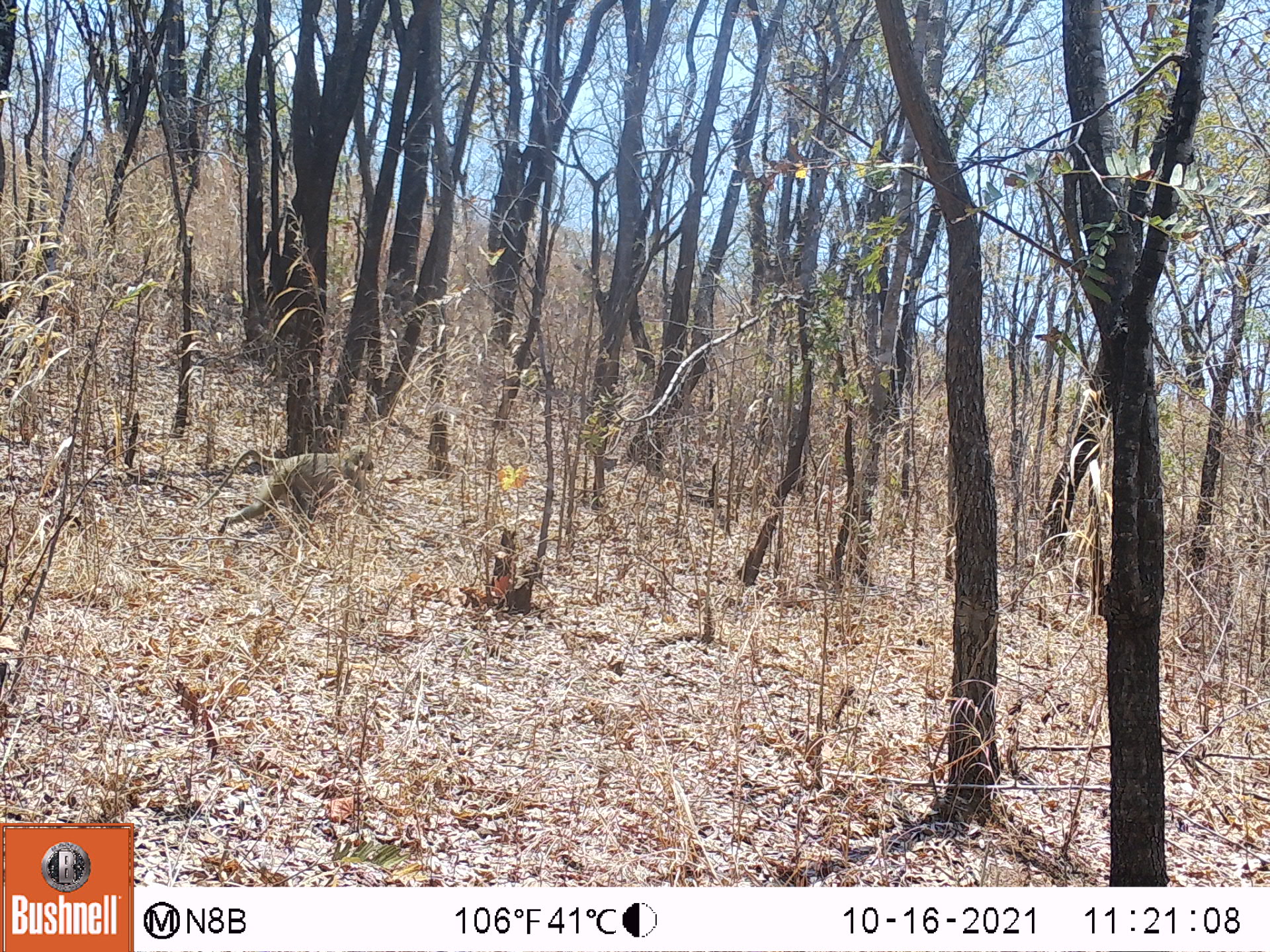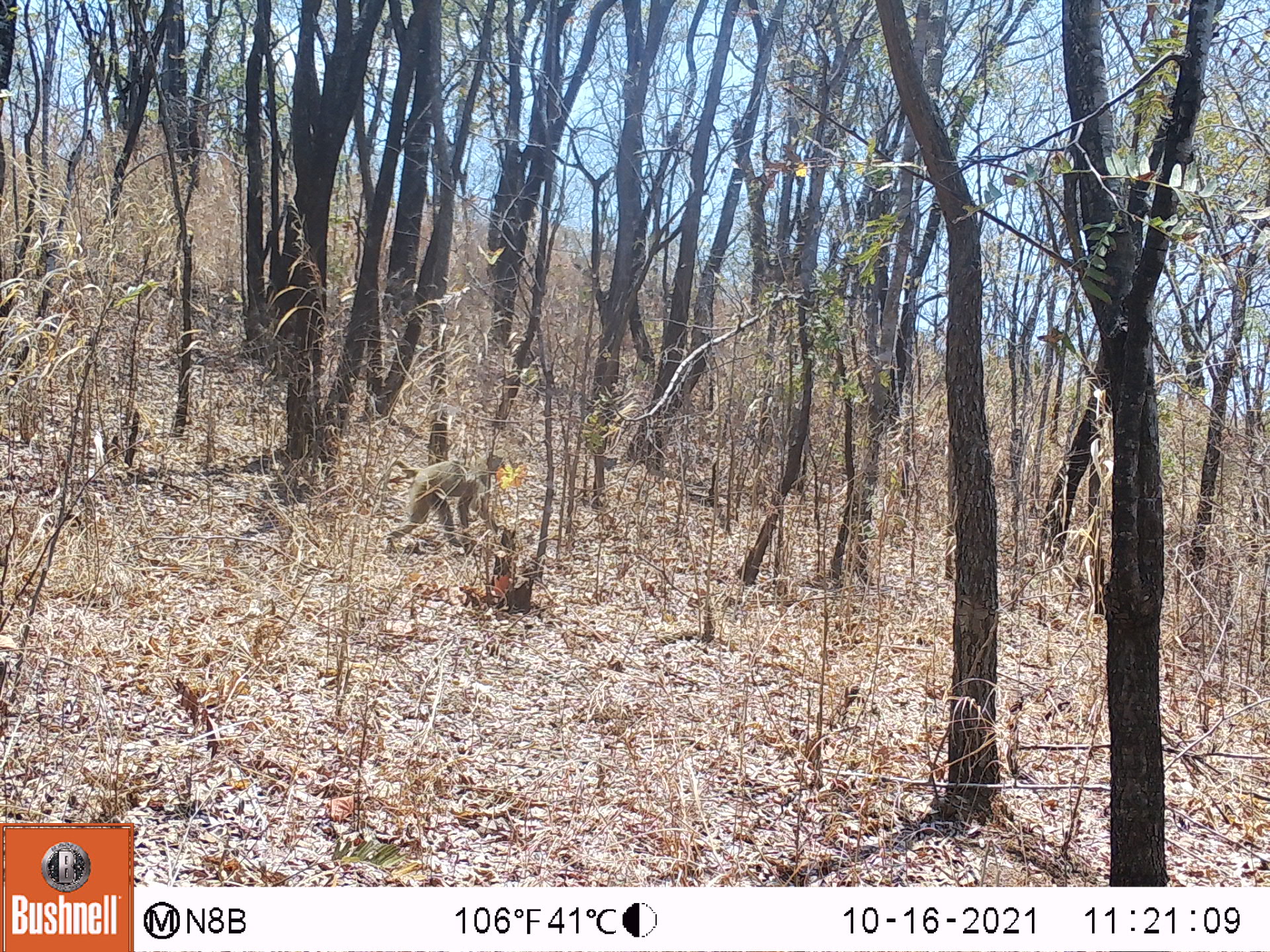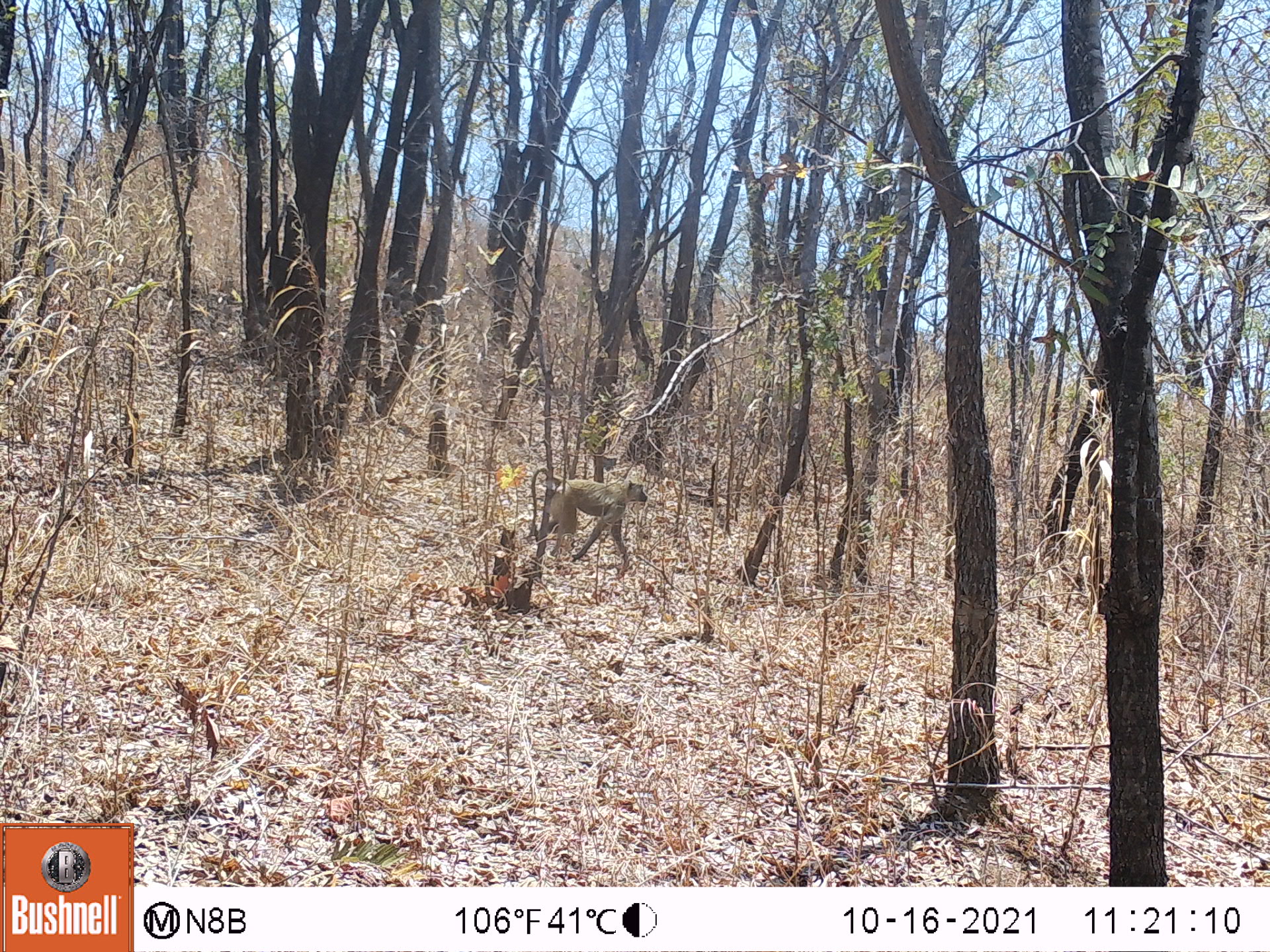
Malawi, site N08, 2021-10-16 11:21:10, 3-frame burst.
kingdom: Animalia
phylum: Chordata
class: Mammalia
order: Primates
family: Cercopithecidae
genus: Papio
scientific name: Papio cynocephalus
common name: yellow baboon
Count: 1.